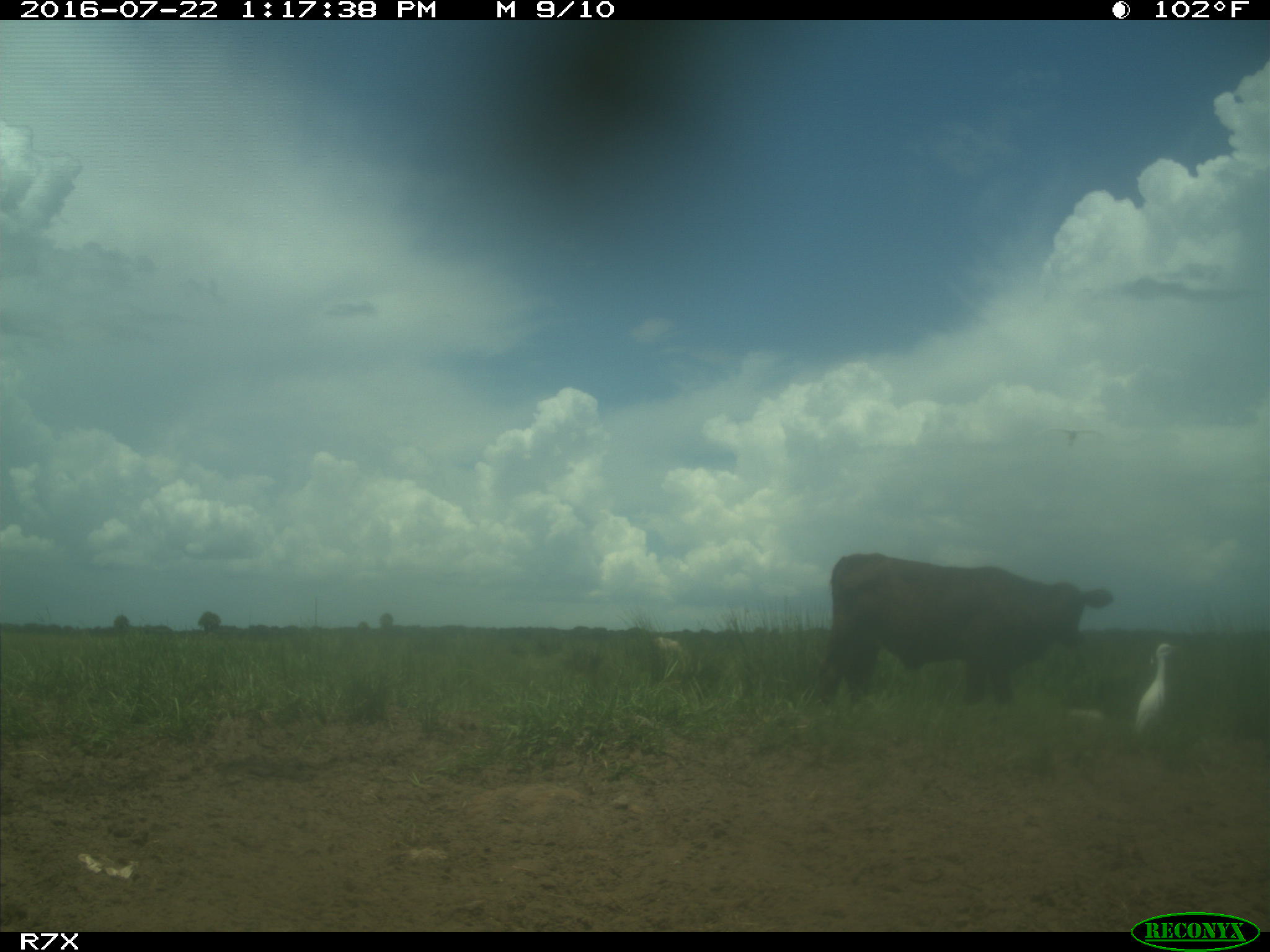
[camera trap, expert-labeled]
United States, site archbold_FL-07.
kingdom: Animalia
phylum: Chordata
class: Mammalia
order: Artiodactyla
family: Bovidae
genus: Bos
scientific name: Bos taurus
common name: domestic cow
Bos taurus (domestic cow).